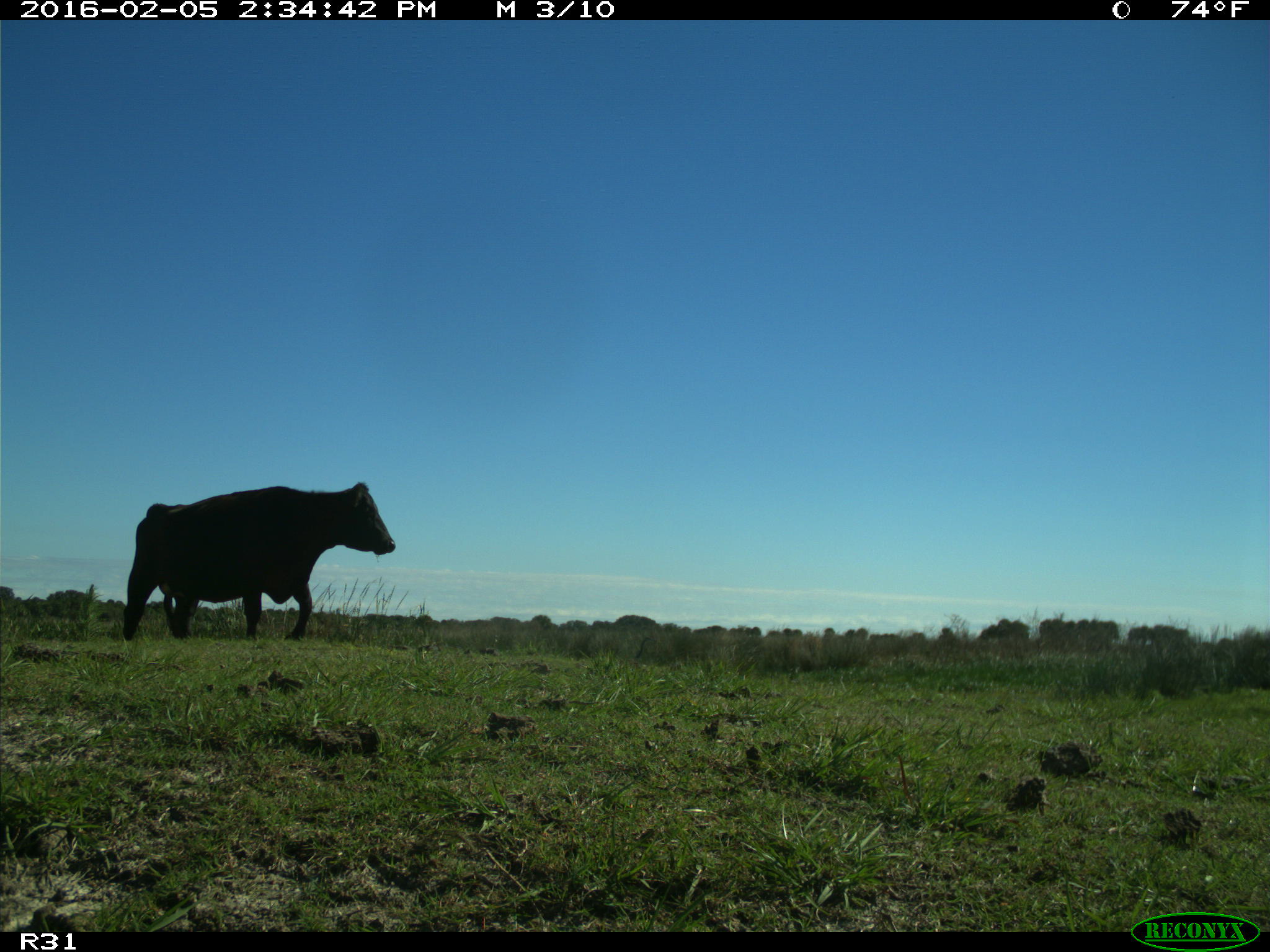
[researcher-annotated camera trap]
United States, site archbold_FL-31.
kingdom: Animalia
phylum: Chordata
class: Mammalia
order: Artiodactyla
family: Bovidae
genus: Bos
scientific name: Bos taurus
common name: domestic cow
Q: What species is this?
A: Bos taurus (domestic cow).